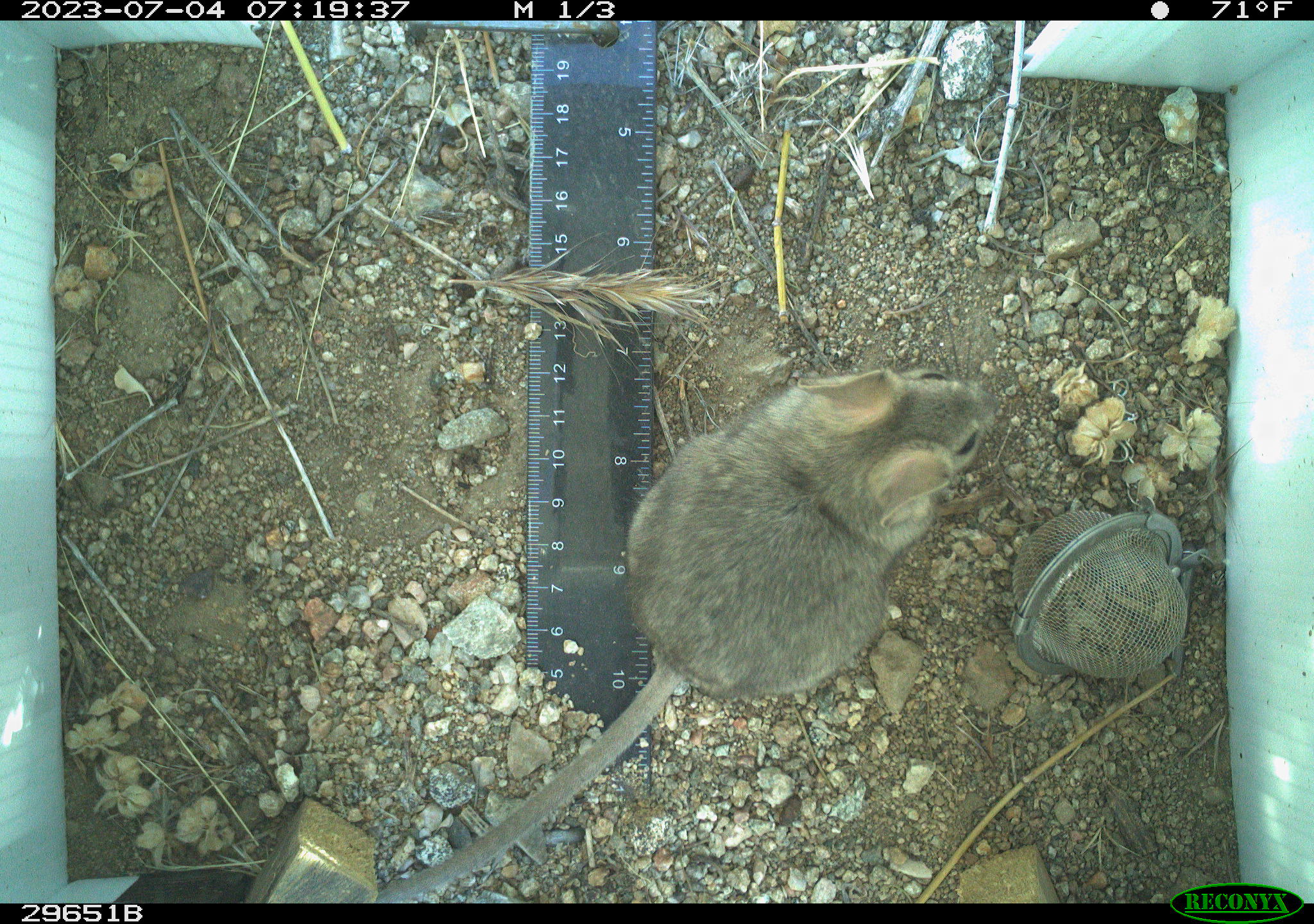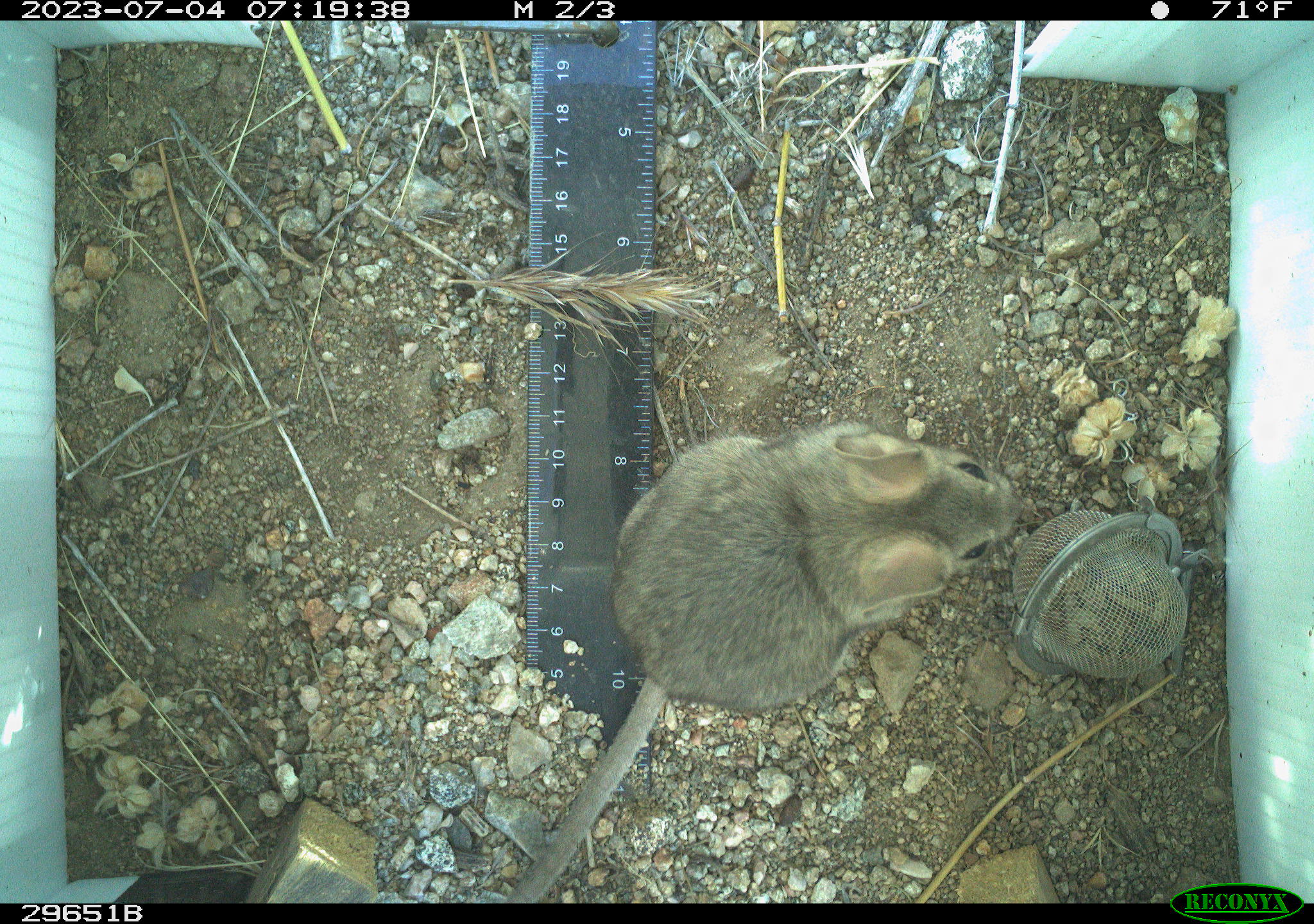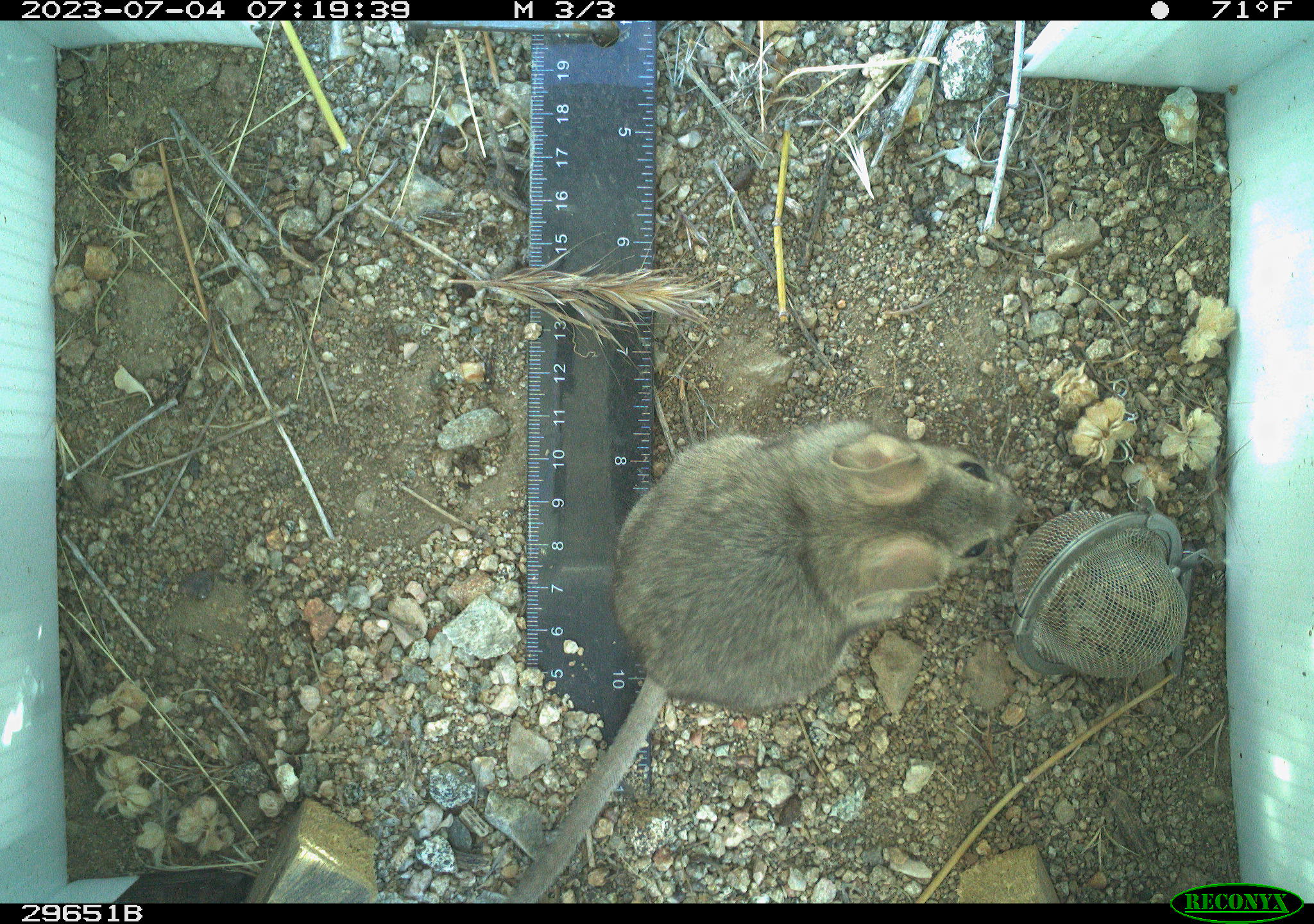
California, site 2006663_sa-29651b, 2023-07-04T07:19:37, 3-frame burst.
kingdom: Animalia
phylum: Chordata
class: Mammalia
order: Rodentia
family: Cricetidae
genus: Neotoma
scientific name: Neotoma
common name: pack rat or woodrat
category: neotoma species